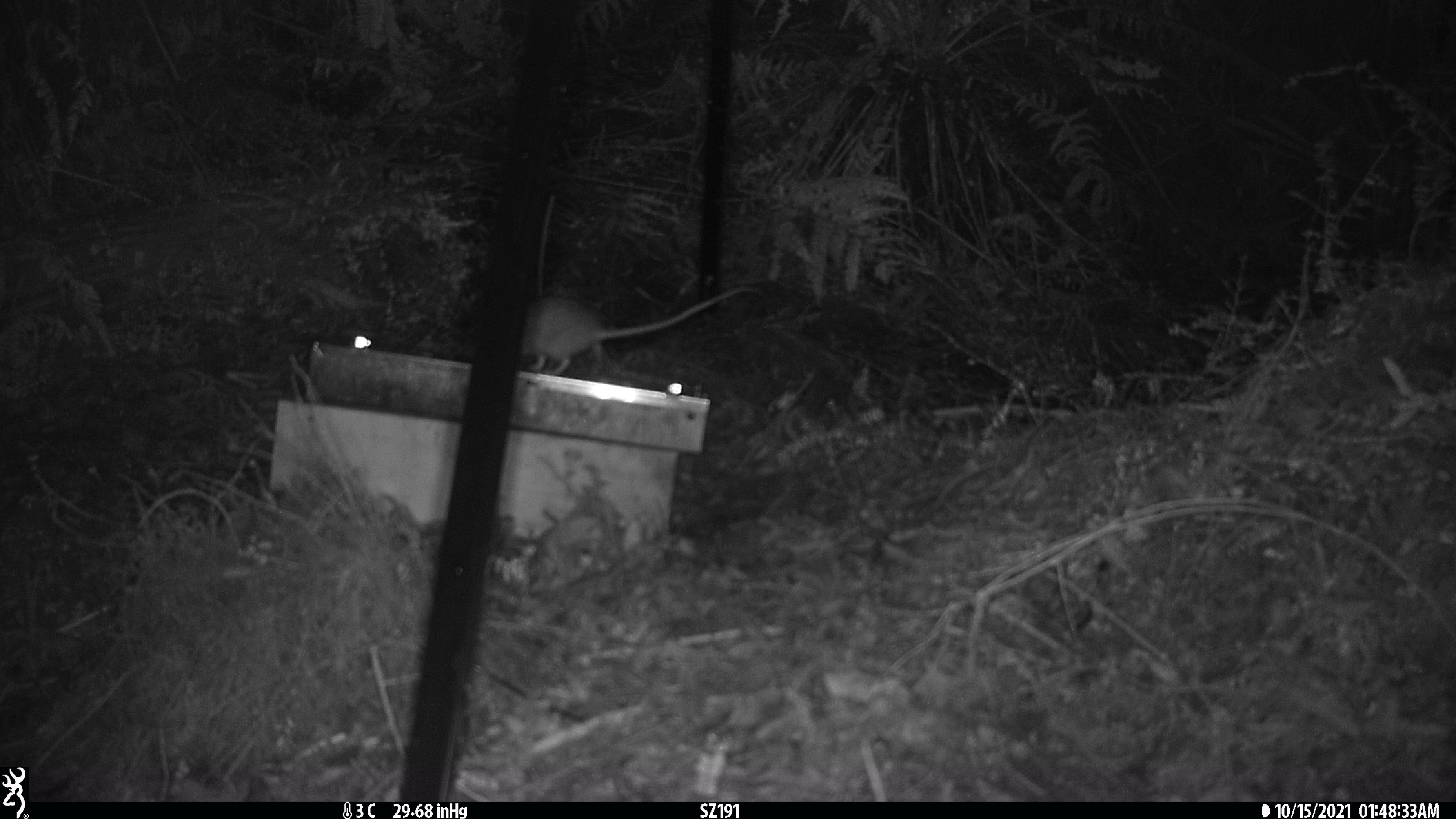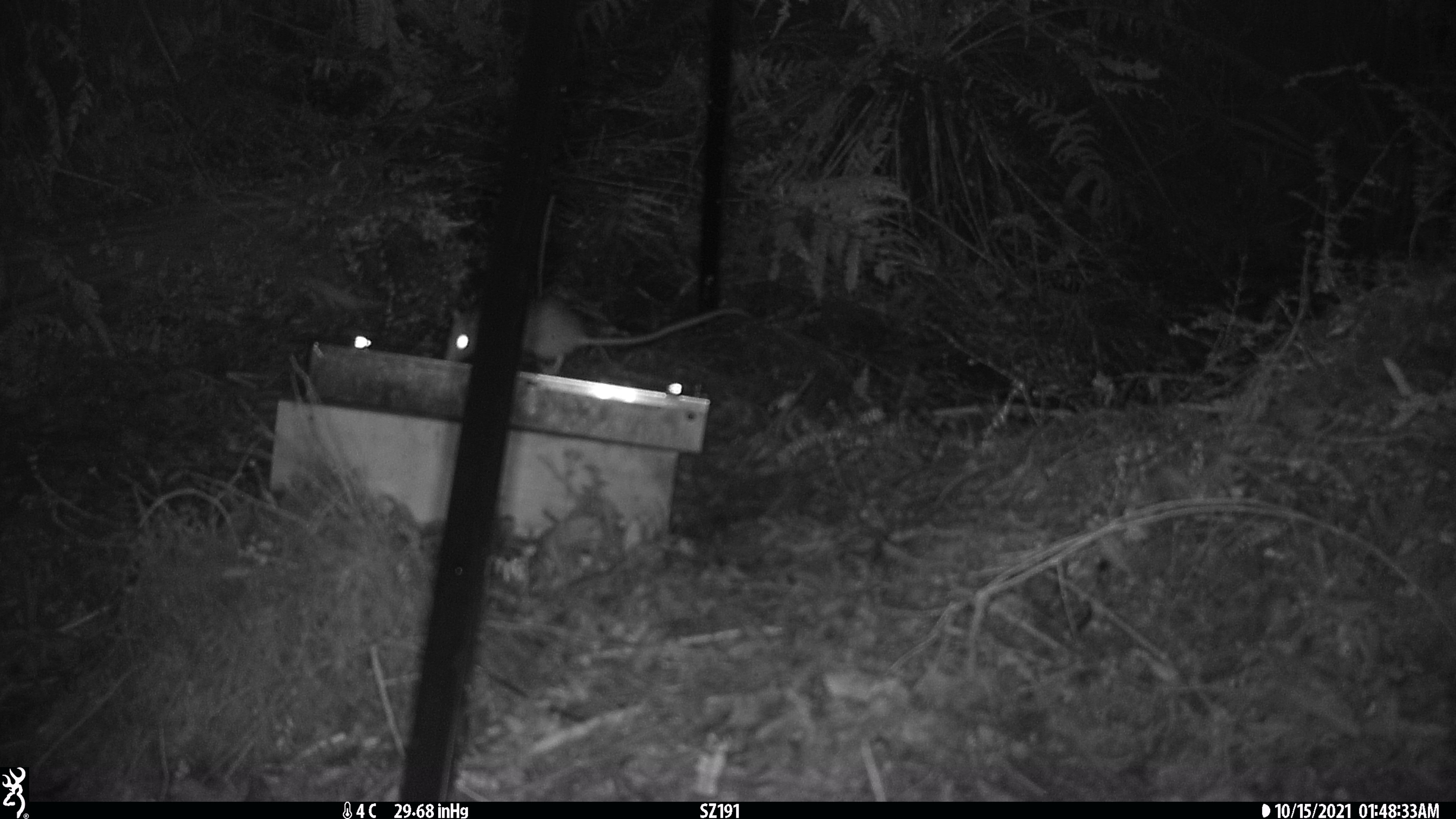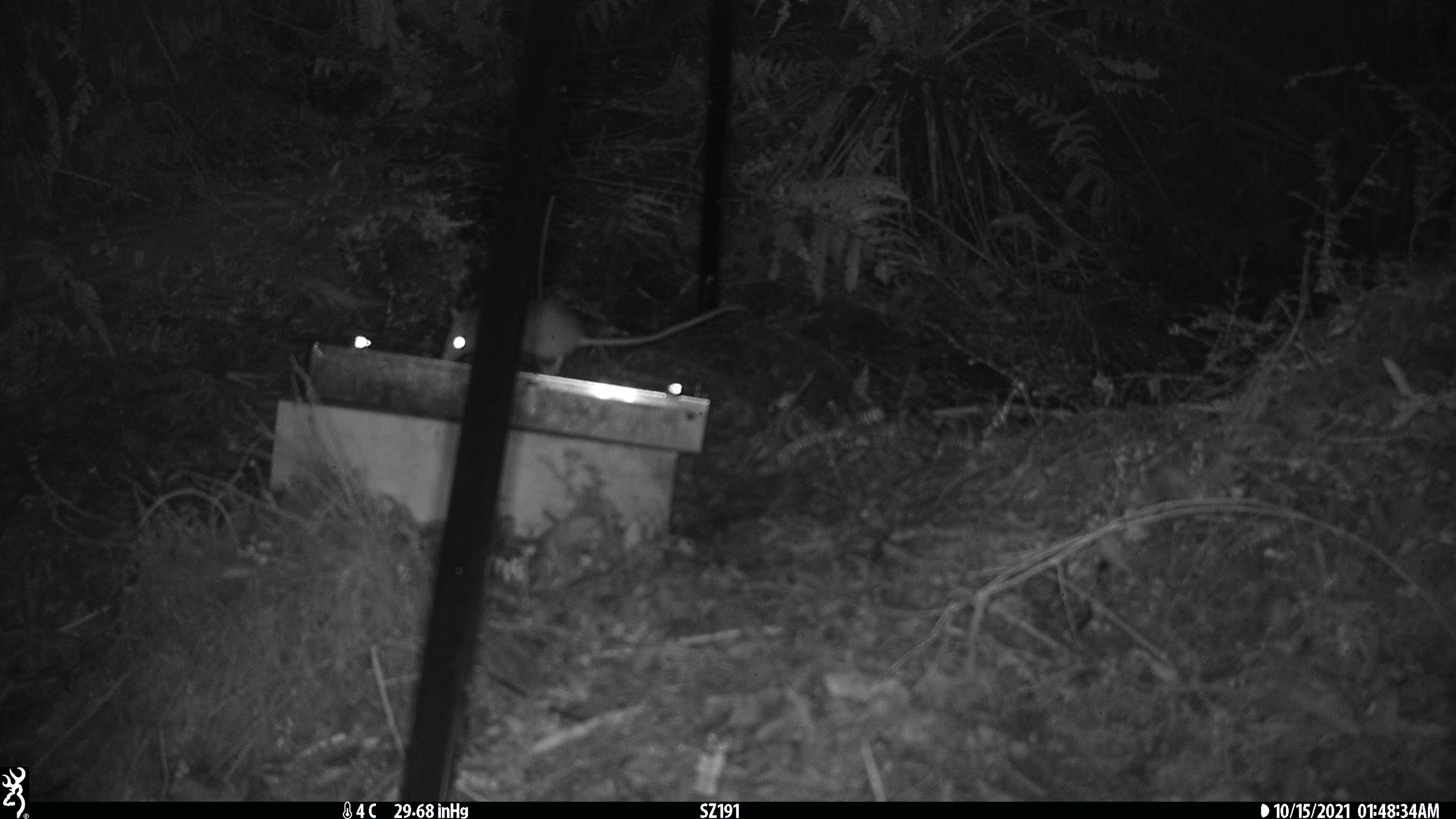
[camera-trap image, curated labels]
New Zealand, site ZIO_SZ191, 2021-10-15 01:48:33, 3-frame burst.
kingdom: Animalia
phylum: Chordata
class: Mammalia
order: Rodentia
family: Muridae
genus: Rattus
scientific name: Rattus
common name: rat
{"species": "rat (Rattus)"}